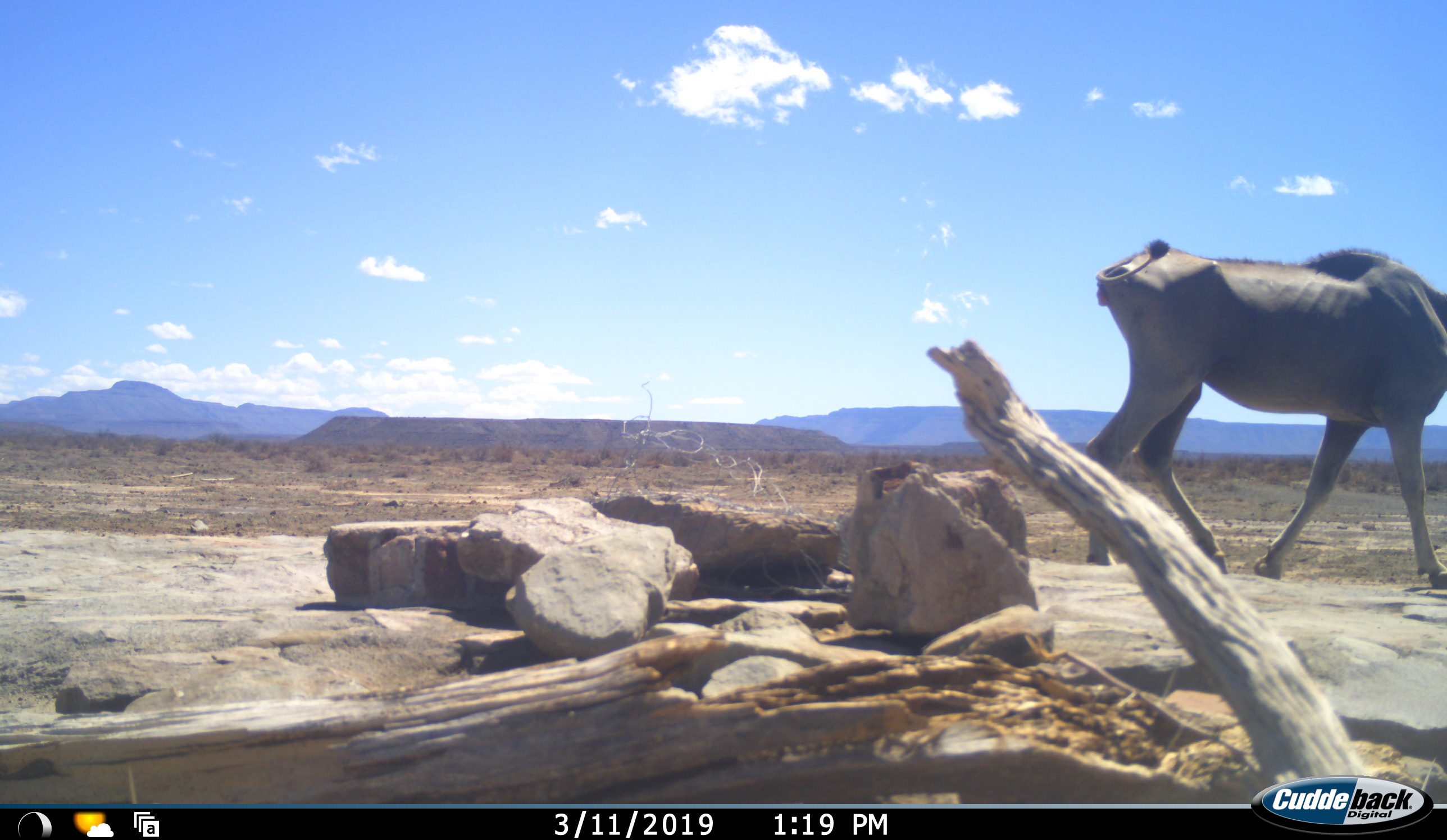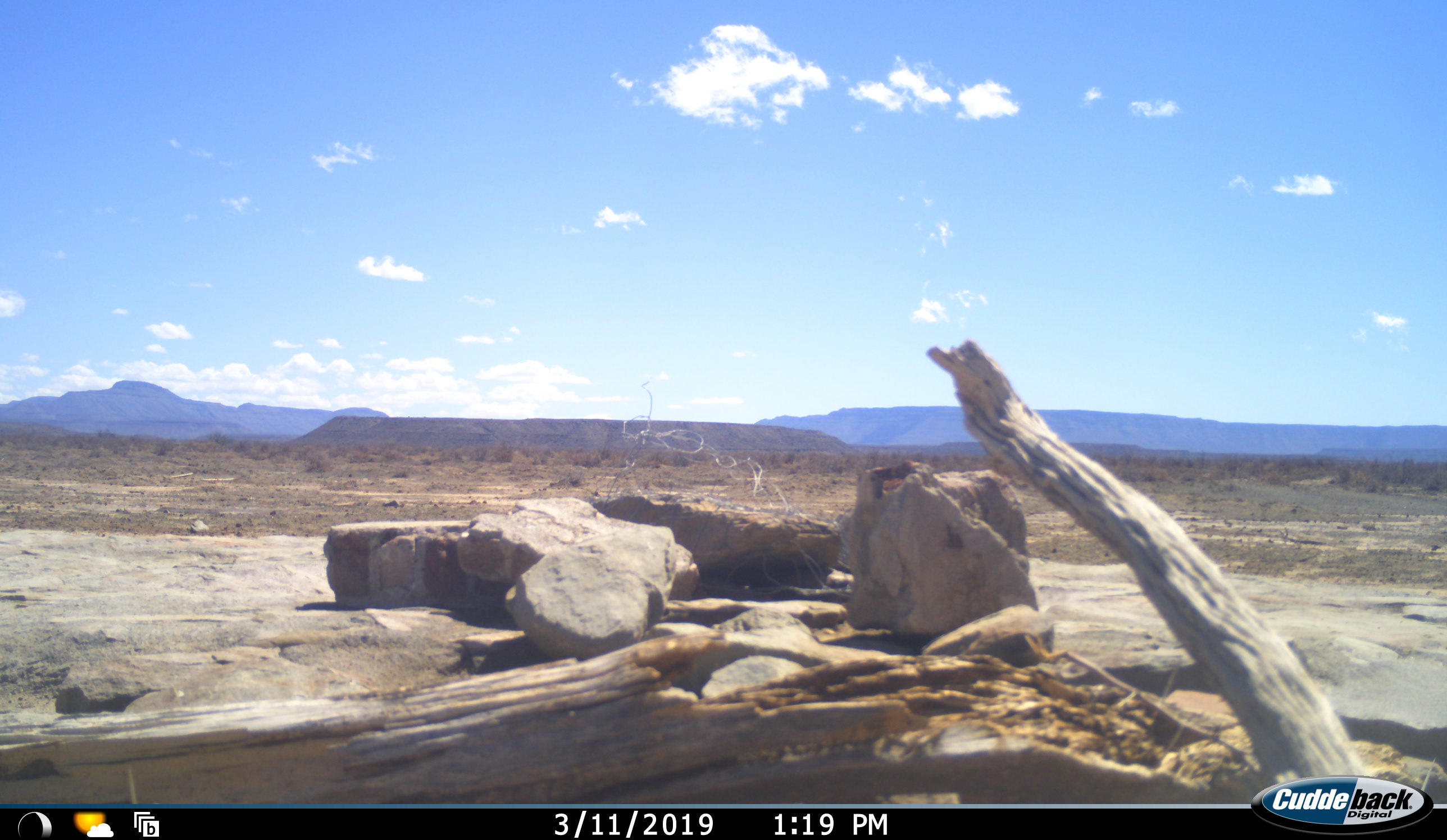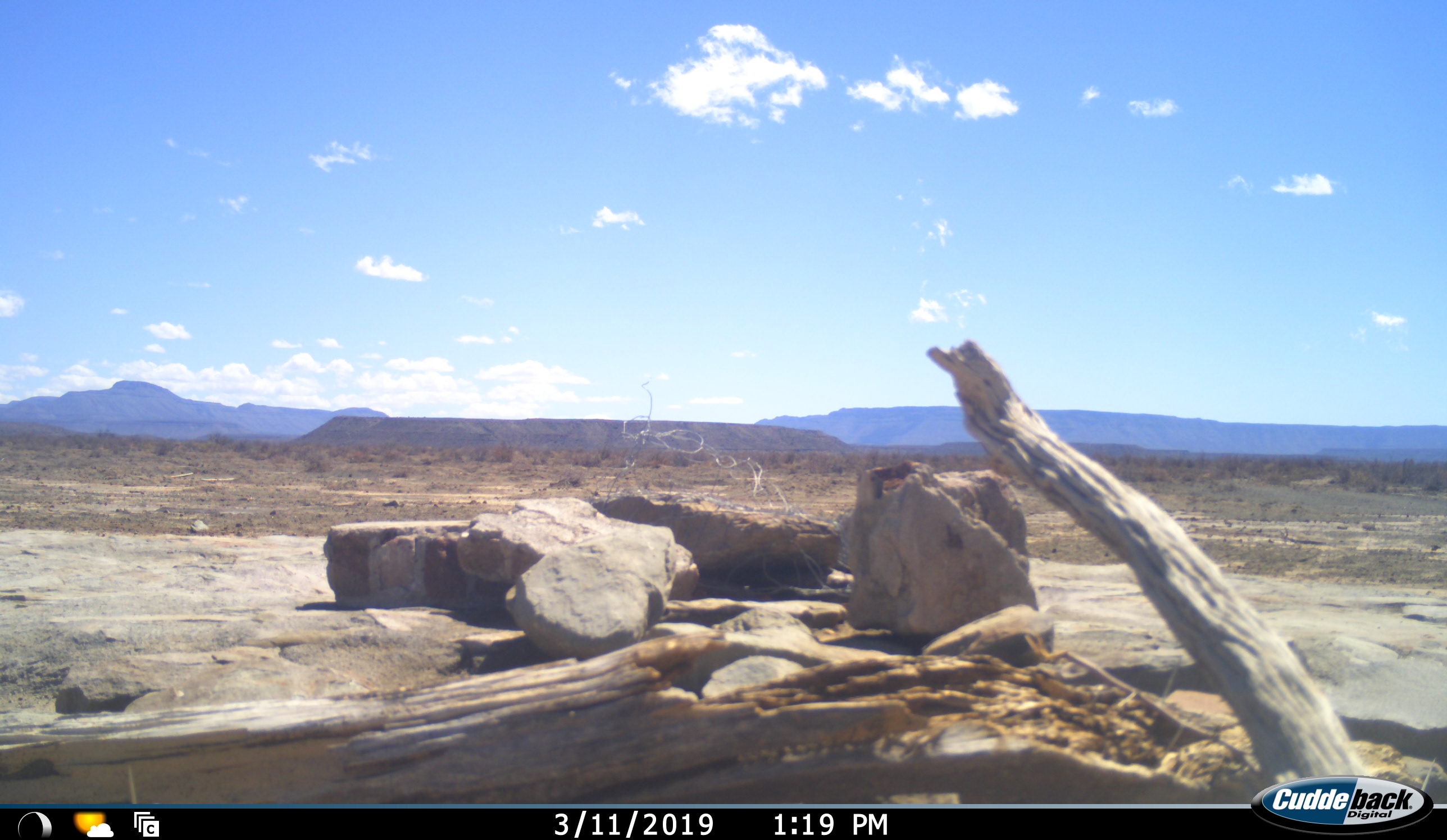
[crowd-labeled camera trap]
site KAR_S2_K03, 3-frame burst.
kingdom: Animalia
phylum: Chordata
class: Mammalia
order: Artiodactyla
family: Bovidae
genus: Tragelaphus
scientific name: Tragelaphus oryx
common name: eland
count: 1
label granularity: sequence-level